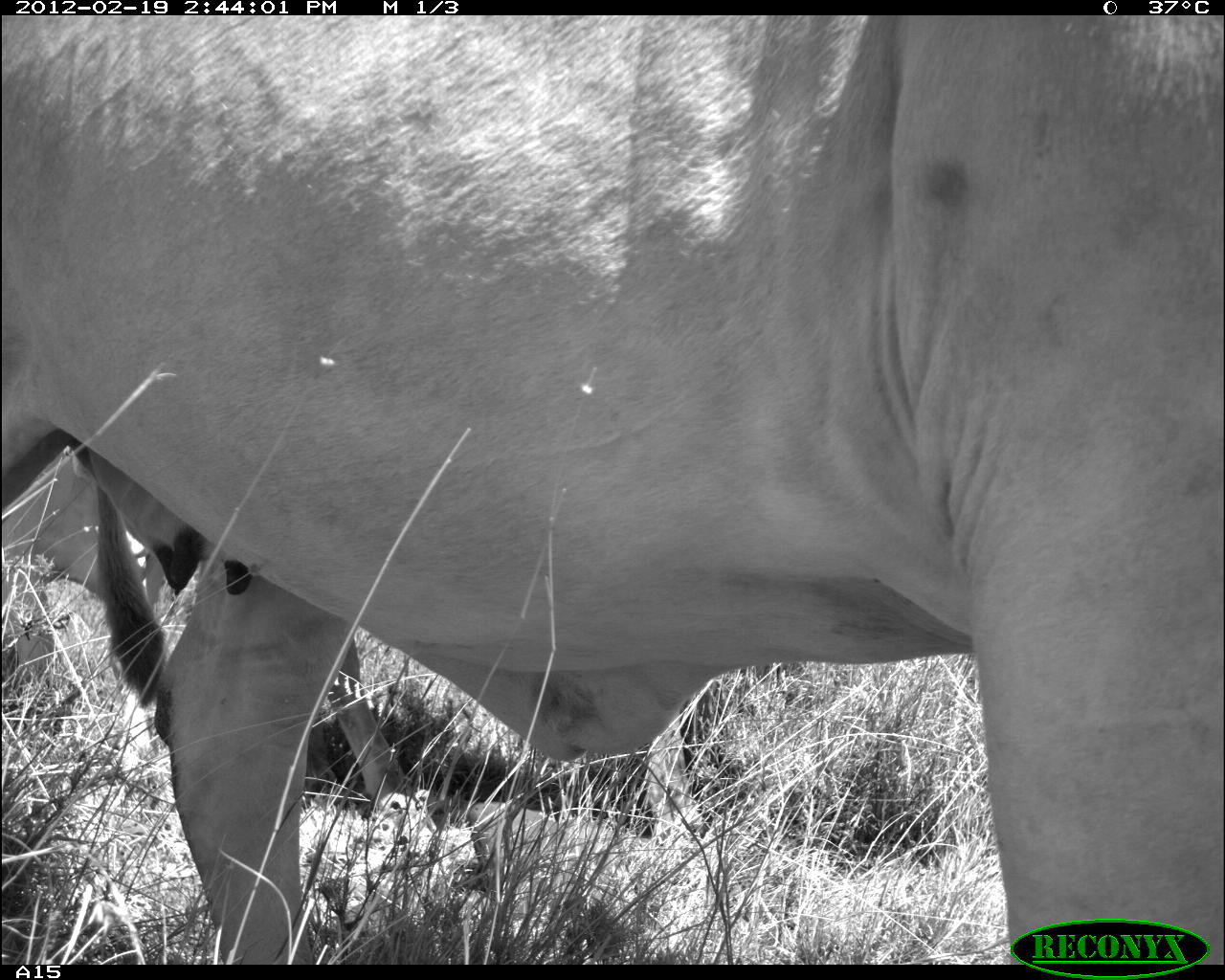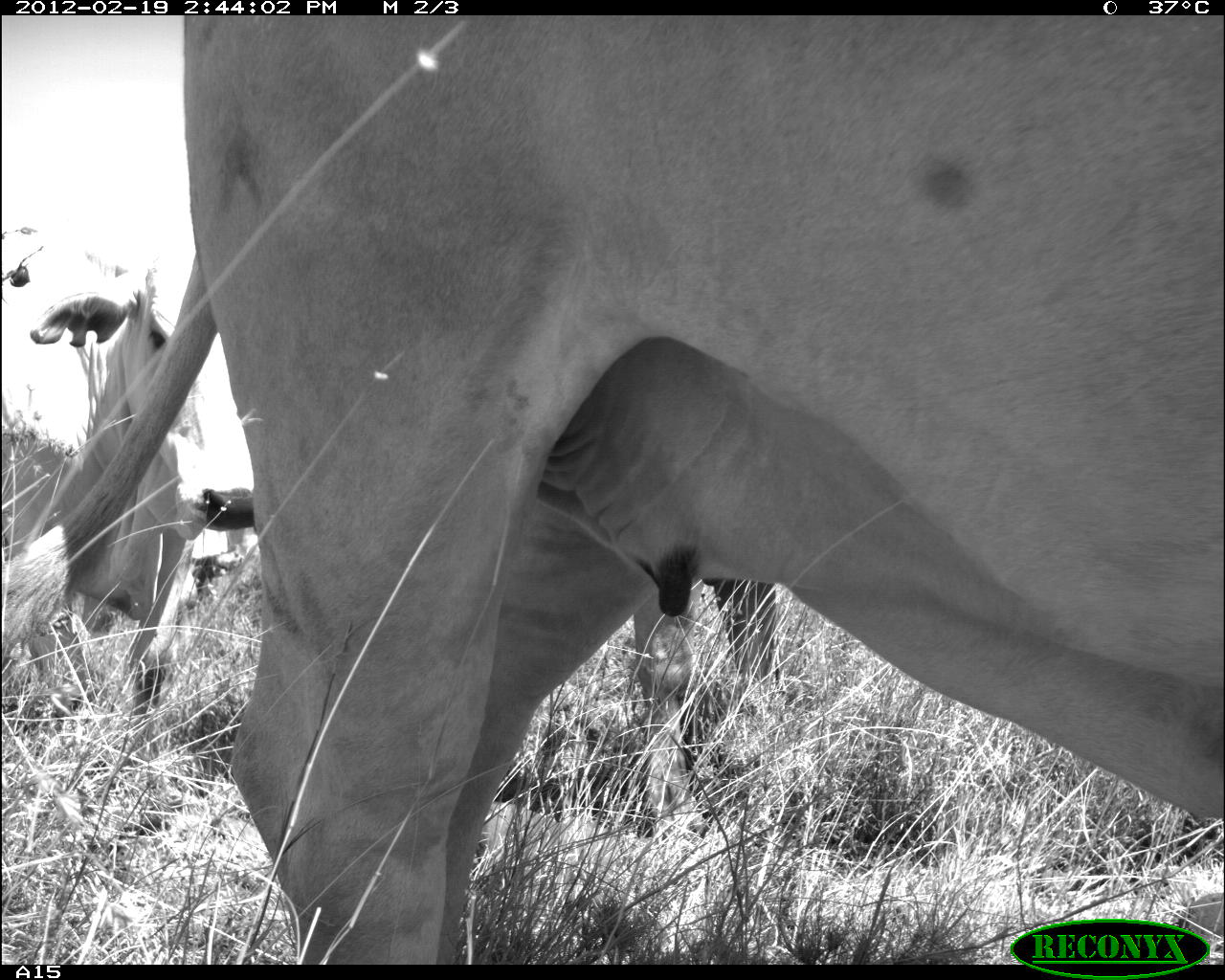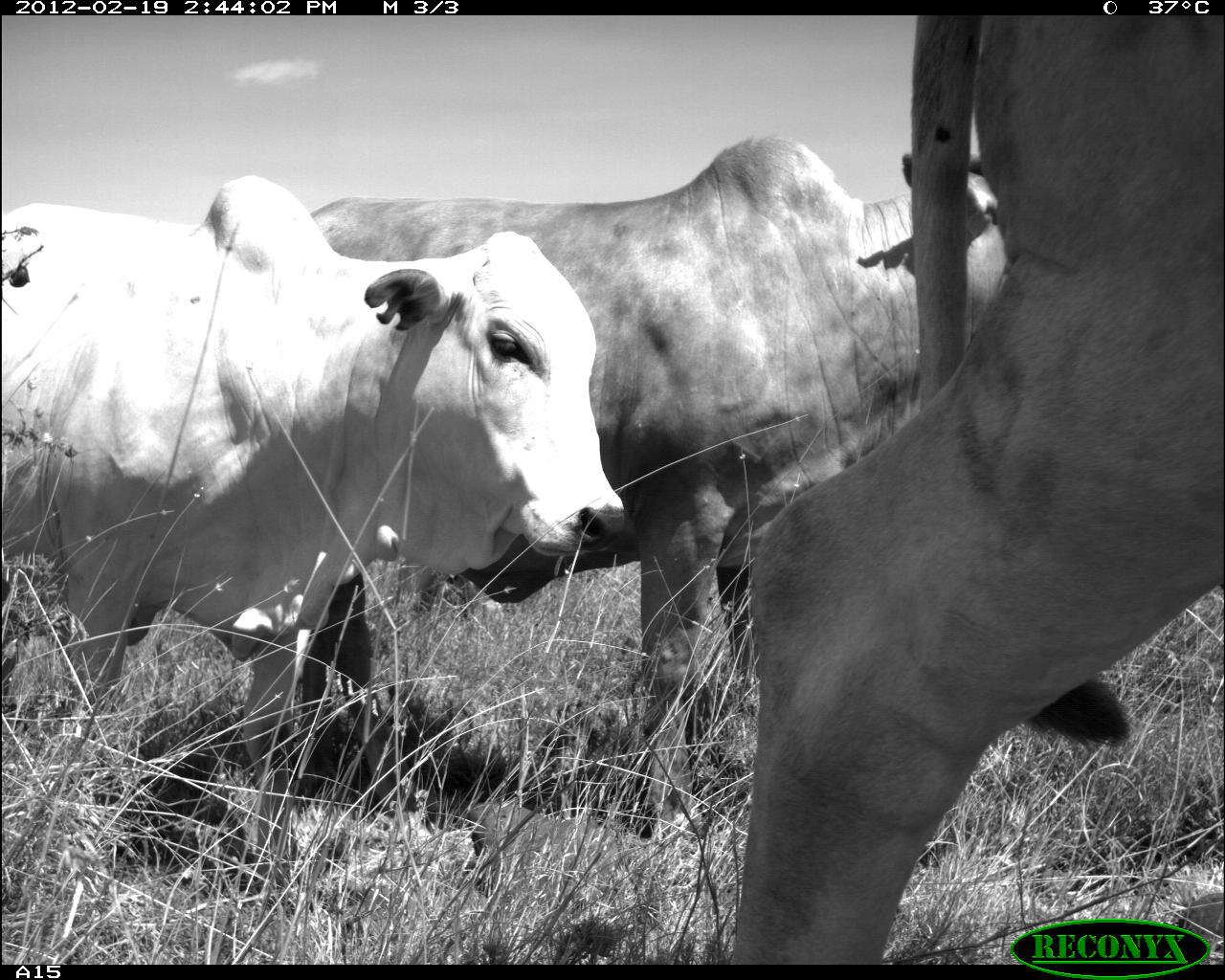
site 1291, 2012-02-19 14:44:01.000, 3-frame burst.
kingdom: Animalia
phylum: Chordata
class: Mammalia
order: Artiodactyla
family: Bovidae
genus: Bos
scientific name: Bos taurus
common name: domestic cattle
Bos taurus (domestic cattle), count 2.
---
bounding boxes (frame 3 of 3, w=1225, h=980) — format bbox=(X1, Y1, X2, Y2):
bos taurus: bbox=(299, 132, 1004, 844); bbox=(730, 15, 1222, 960); bbox=(1, 170, 625, 895)